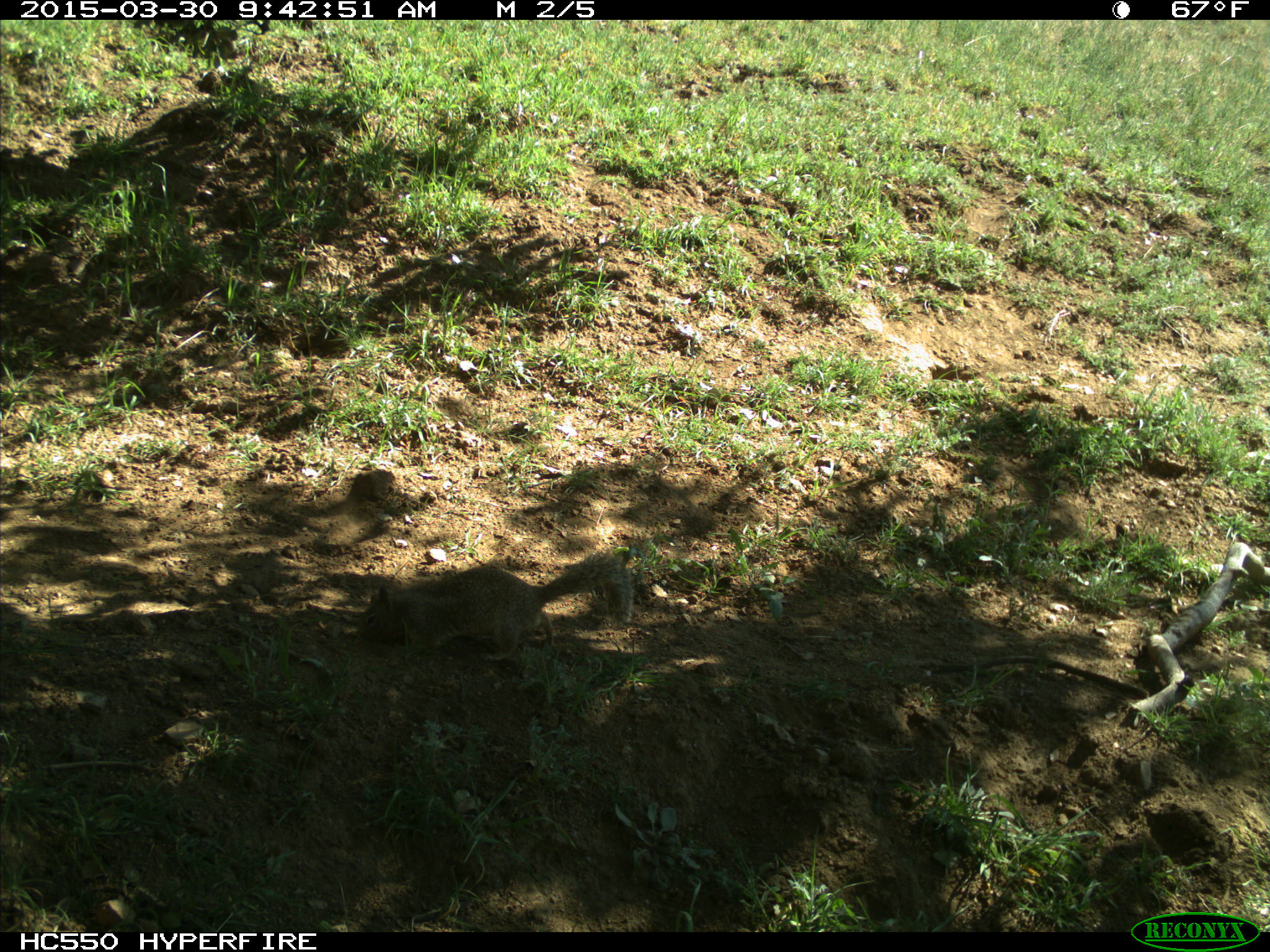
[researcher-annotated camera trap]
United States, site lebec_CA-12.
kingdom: Animalia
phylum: Chordata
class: Mammalia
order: Rodentia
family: Sciuridae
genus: Otospermophilus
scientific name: Otospermophilus beecheyi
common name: california ground squirrel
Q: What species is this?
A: Otospermophilus beecheyi (california ground squirrel).